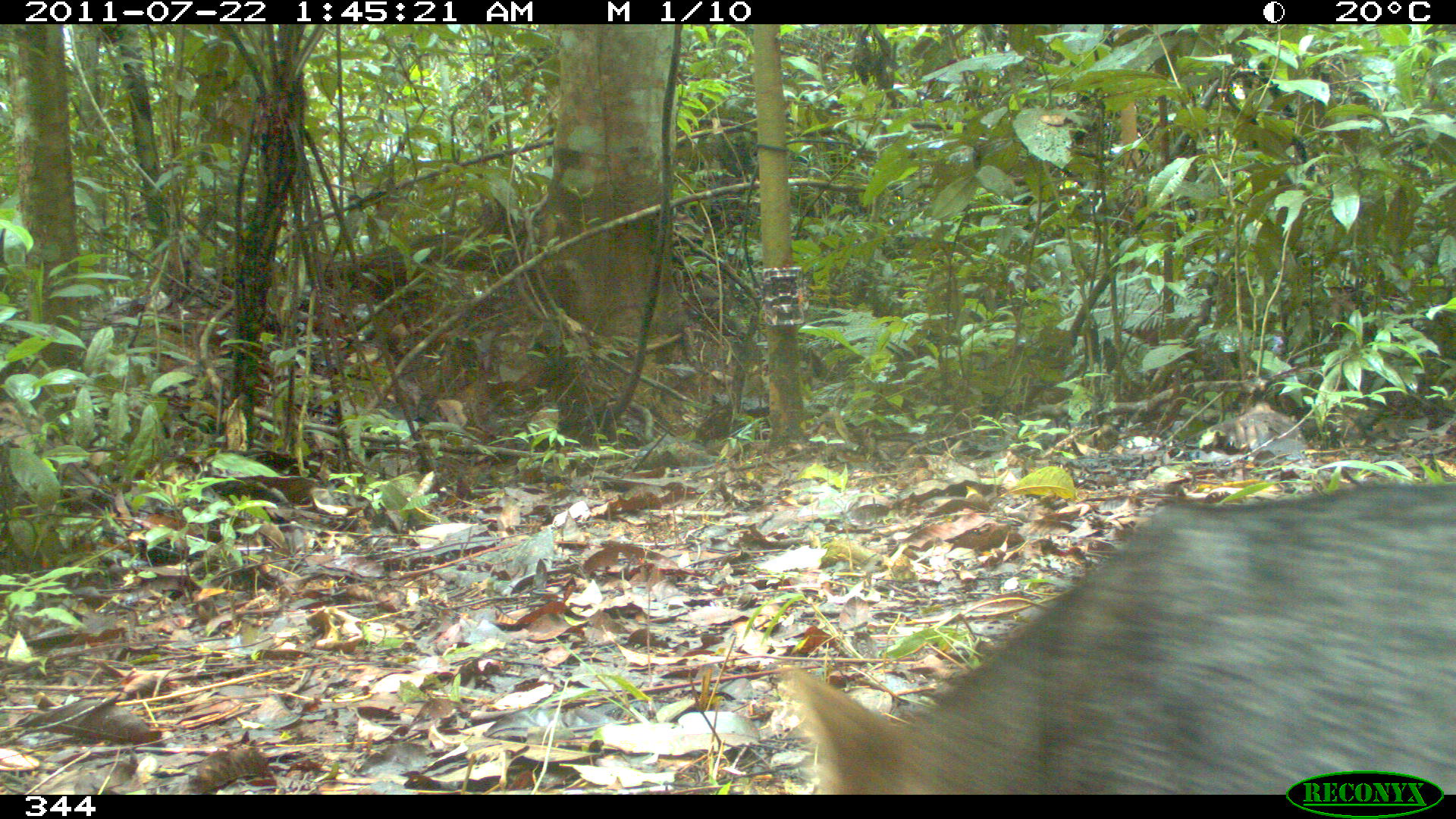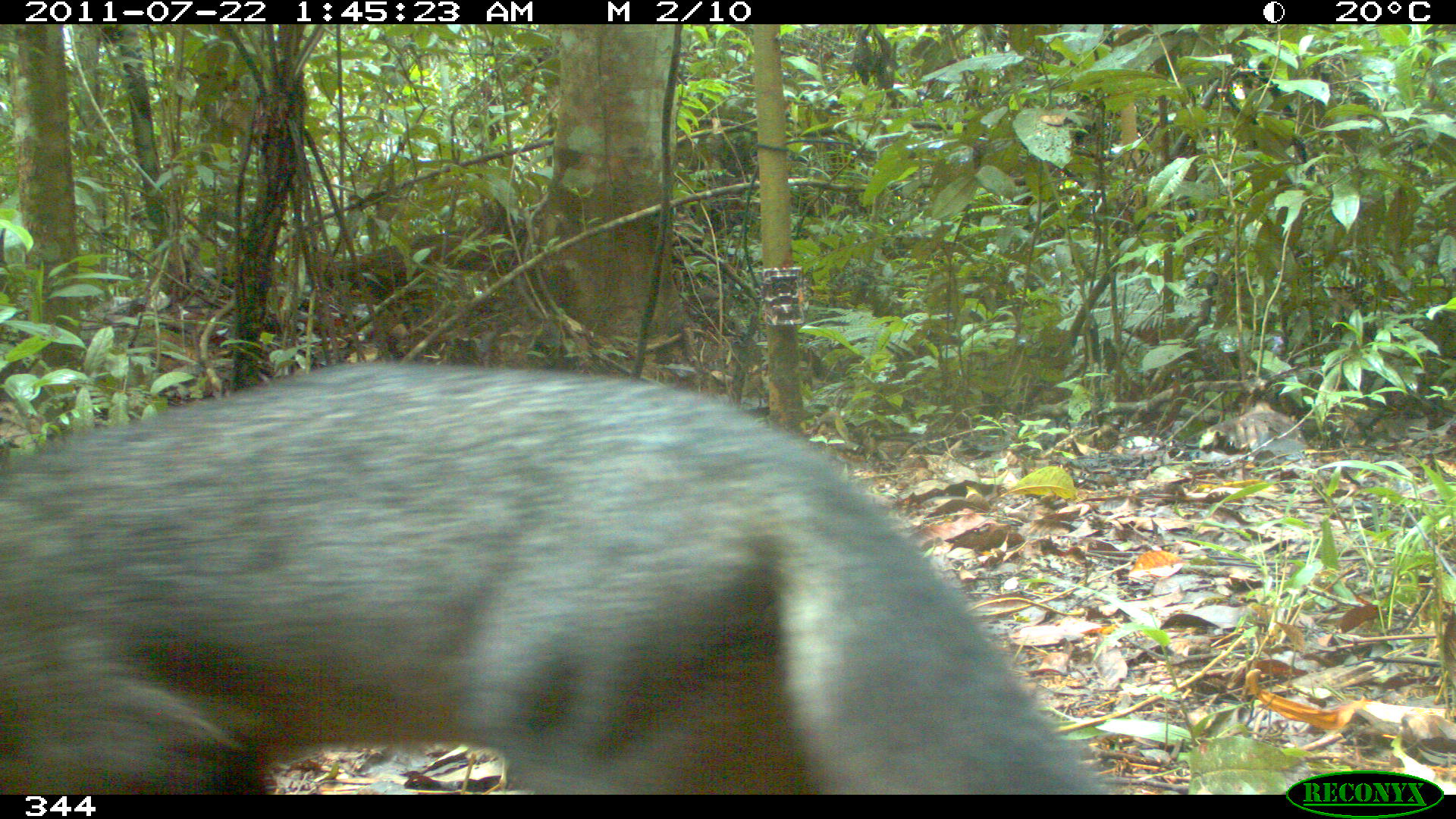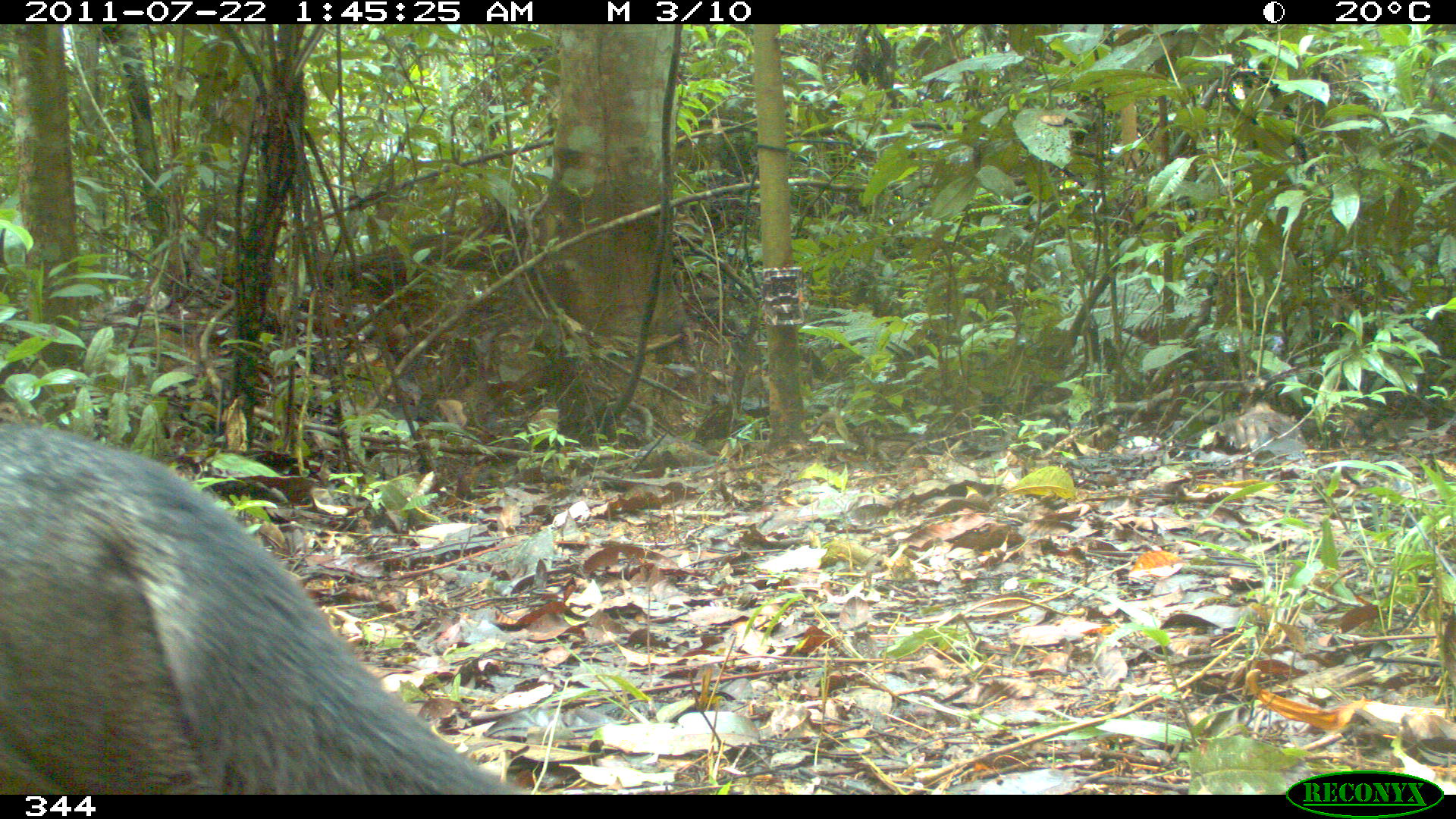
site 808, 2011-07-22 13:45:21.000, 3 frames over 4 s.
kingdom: Animalia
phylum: Chordata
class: Mammalia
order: Carnivora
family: Canidae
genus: Atelocynus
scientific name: Atelocynus microtis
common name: short-eared dog